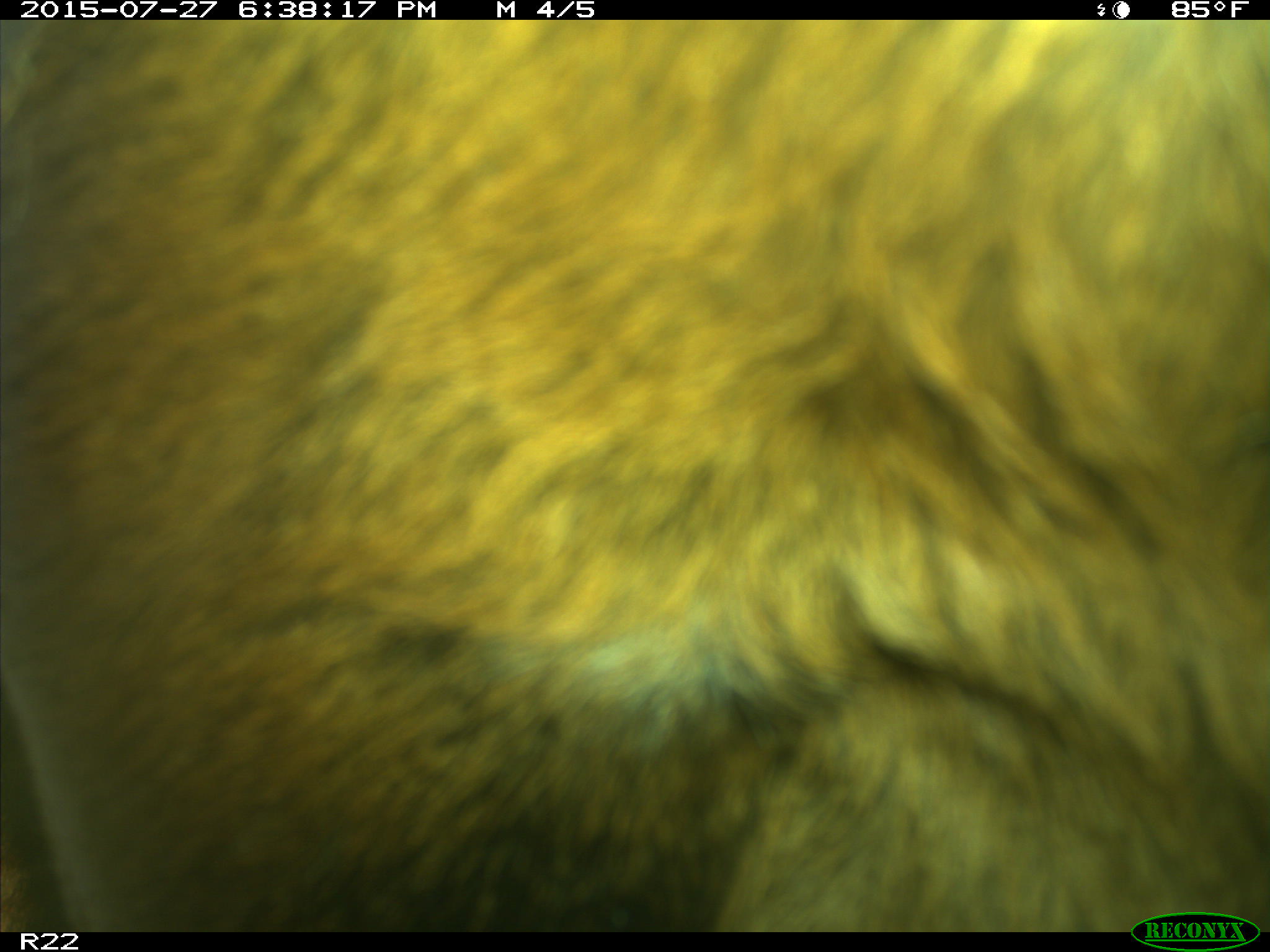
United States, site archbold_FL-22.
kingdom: Animalia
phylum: Chordata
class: Mammalia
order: Artiodactyla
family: Bovidae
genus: Bos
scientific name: Bos taurus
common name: domestic cow